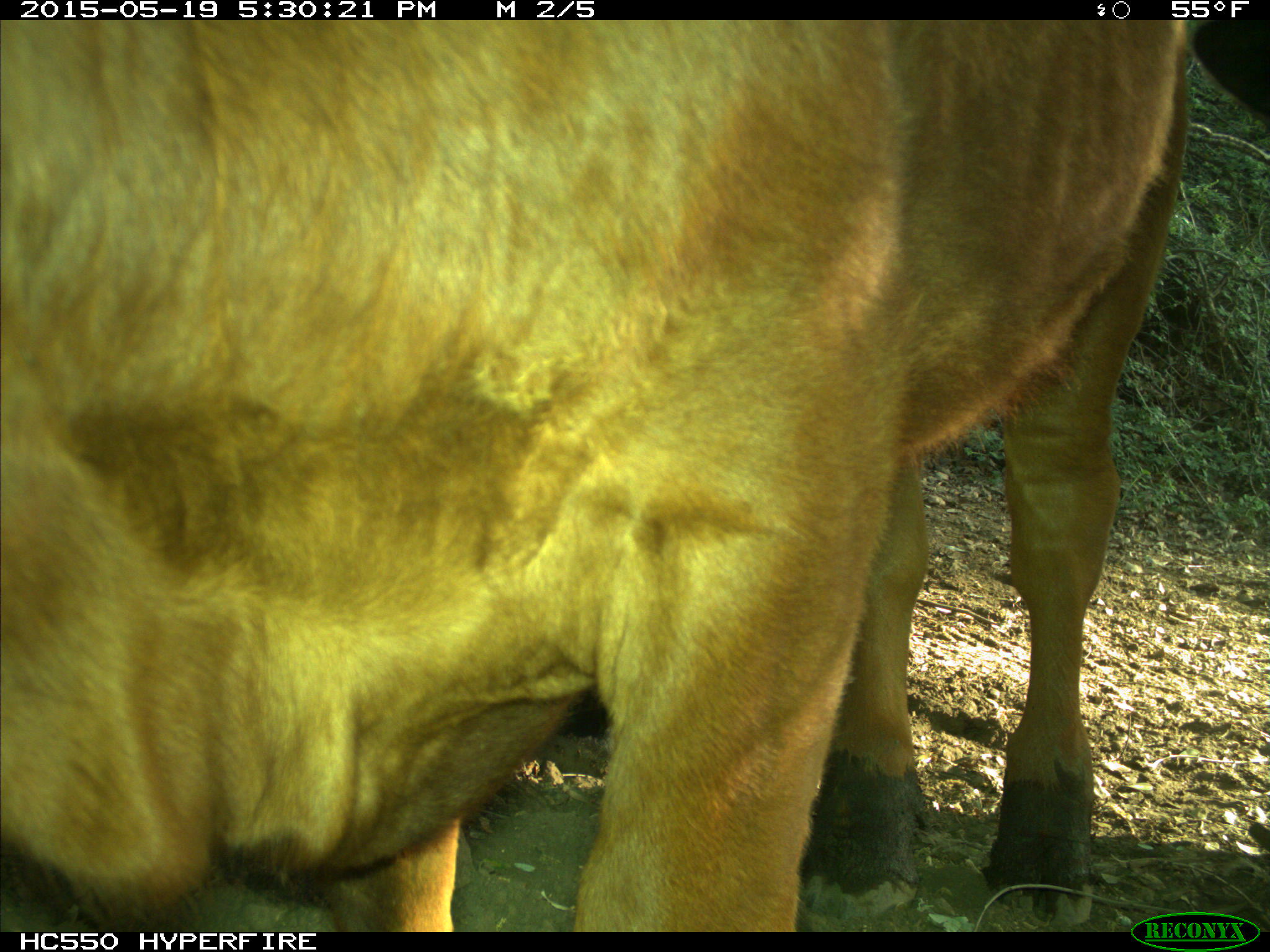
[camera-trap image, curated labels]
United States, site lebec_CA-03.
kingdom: Animalia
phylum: Chordata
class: Mammalia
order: Artiodactyla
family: Bovidae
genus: Bos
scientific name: Bos taurus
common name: domestic cow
Bos taurus (domestic cow).